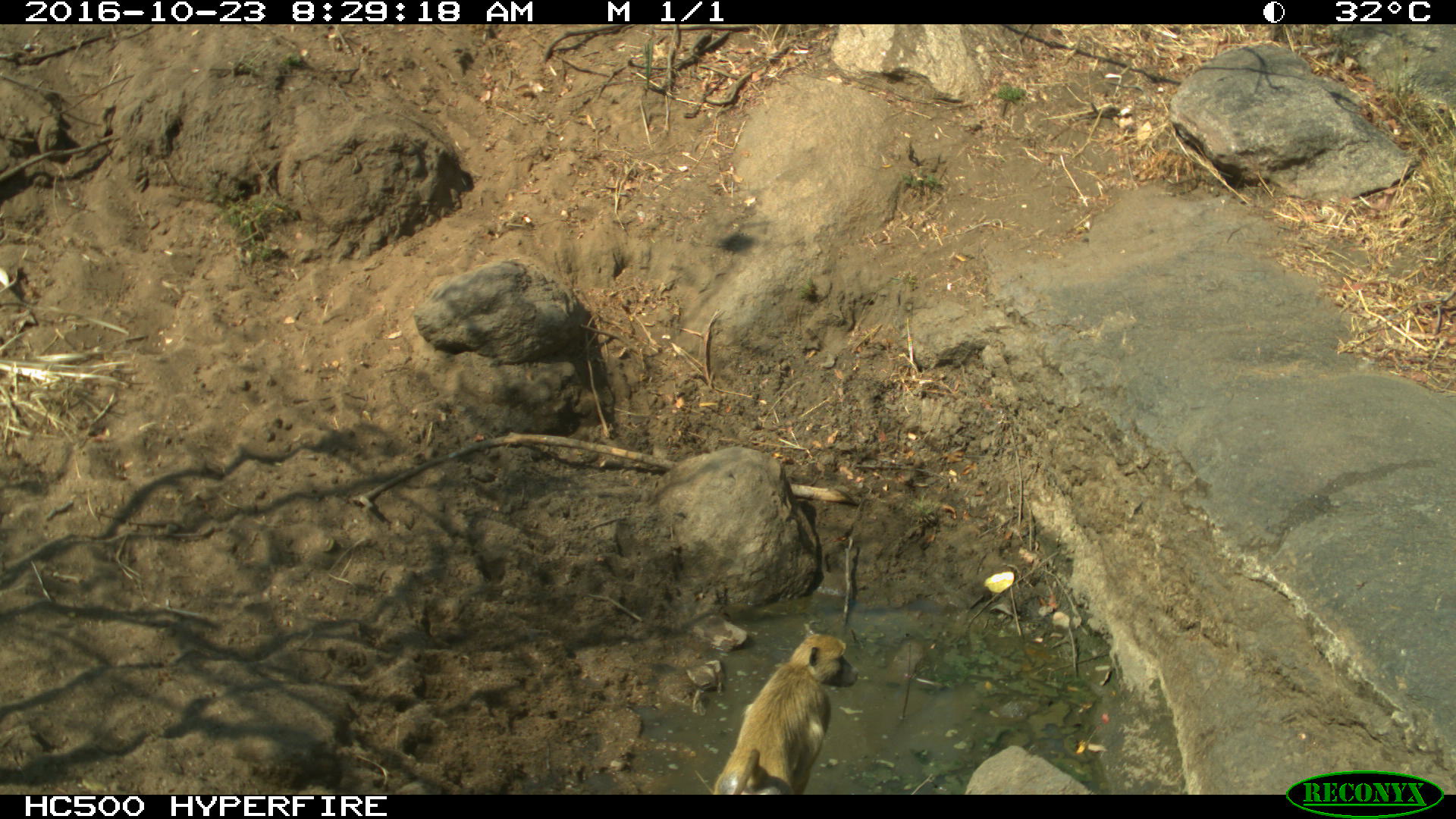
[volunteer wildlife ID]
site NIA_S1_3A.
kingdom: Animalia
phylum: Chordata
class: Mammalia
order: Primates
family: Cercopithecidae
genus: Papio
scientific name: Papio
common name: baboon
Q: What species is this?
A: Baboon (Papio).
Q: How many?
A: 1.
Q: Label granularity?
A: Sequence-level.